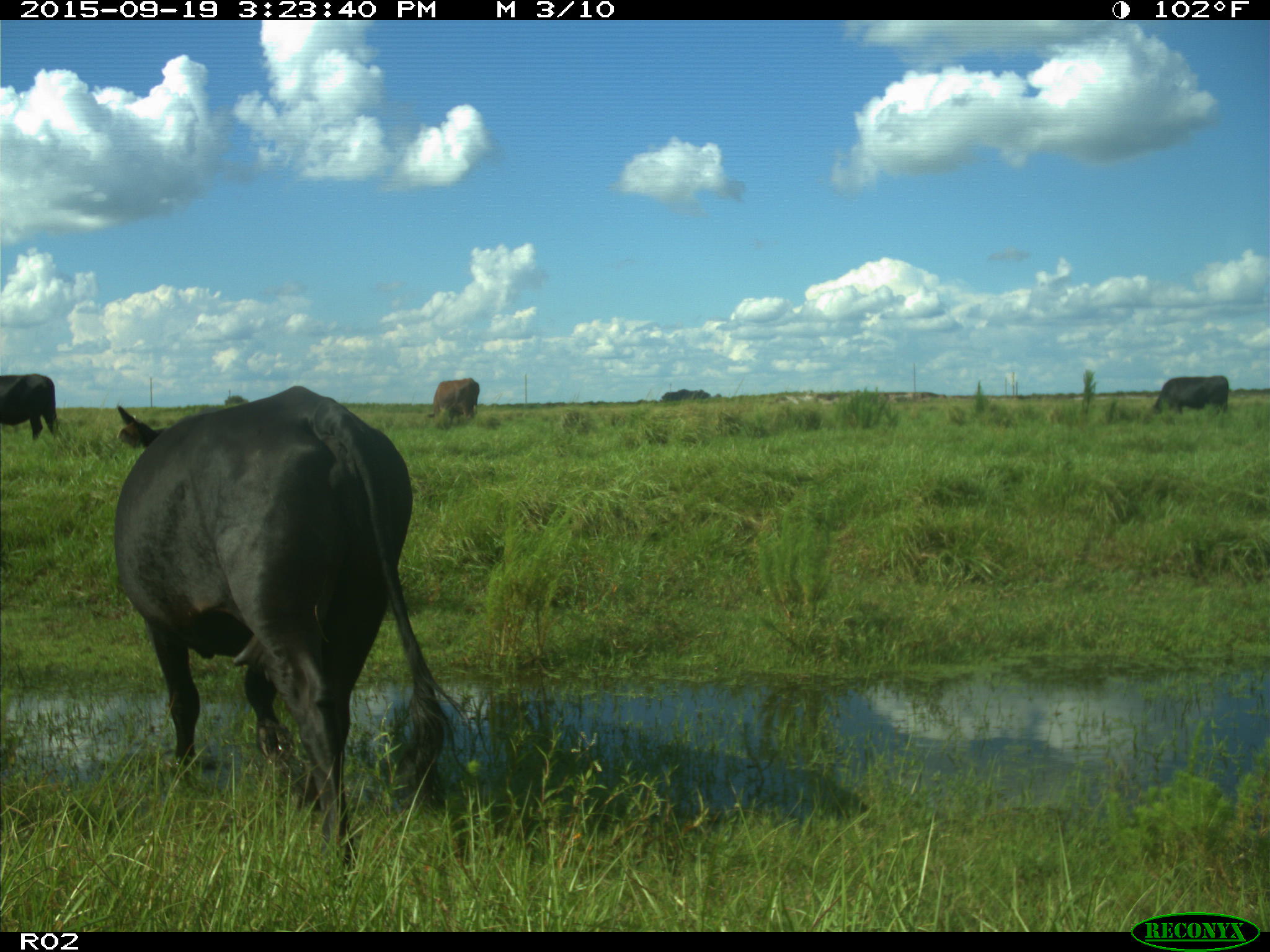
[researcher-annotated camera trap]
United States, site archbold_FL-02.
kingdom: Animalia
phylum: Chordata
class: Mammalia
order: Artiodactyla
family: Bovidae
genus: Bos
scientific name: Bos taurus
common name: domestic cow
Bos taurus (domestic cow).